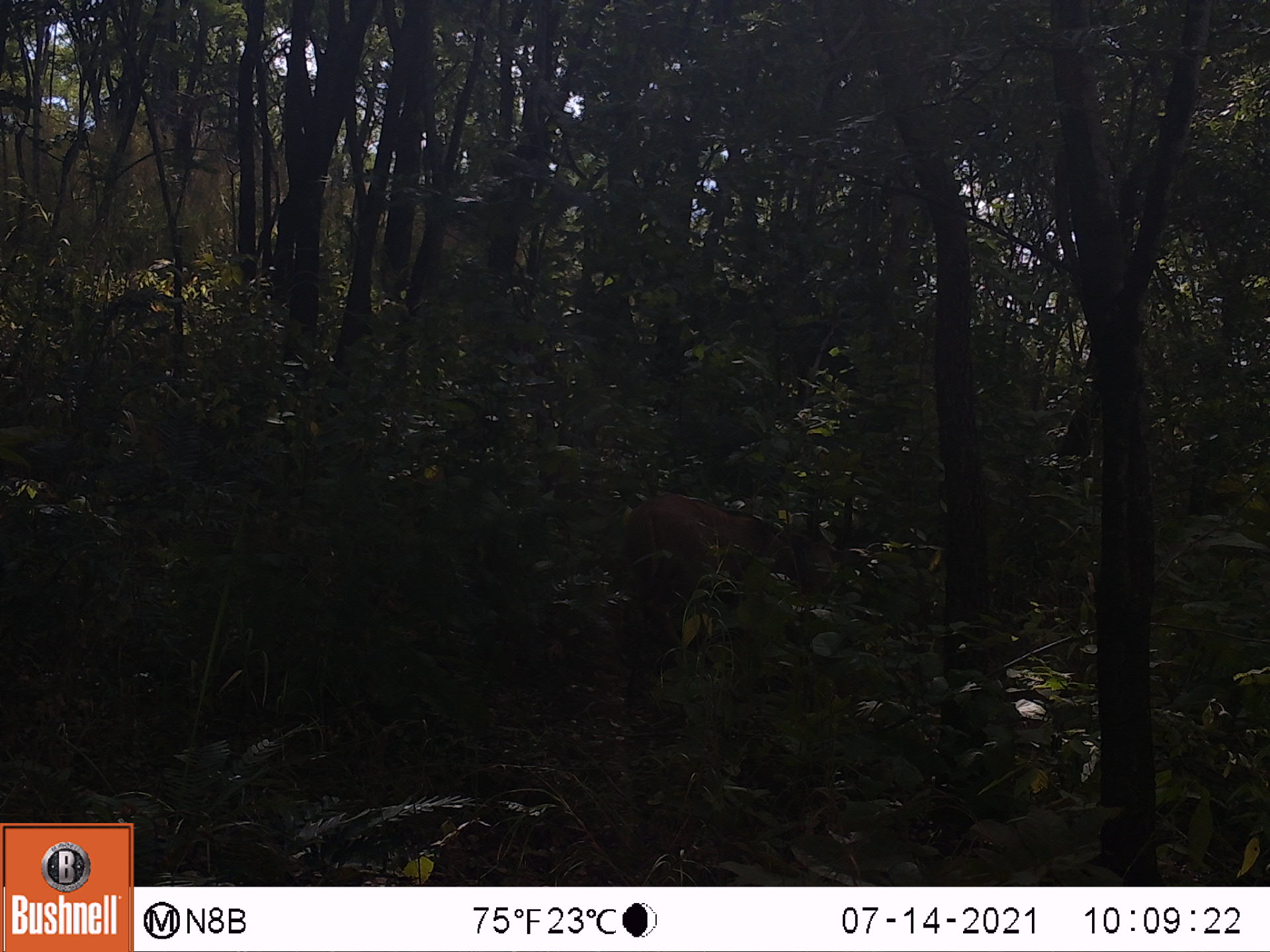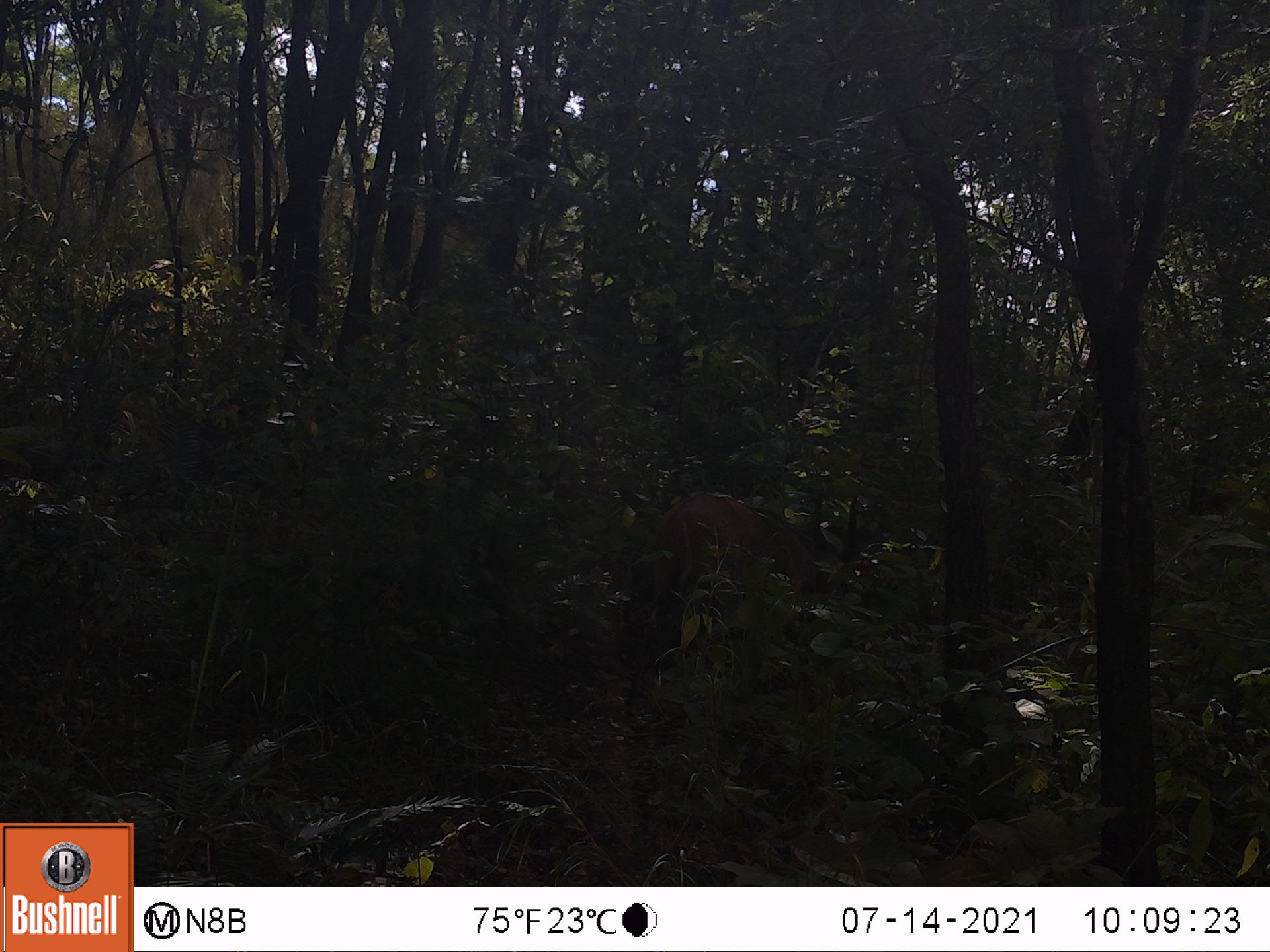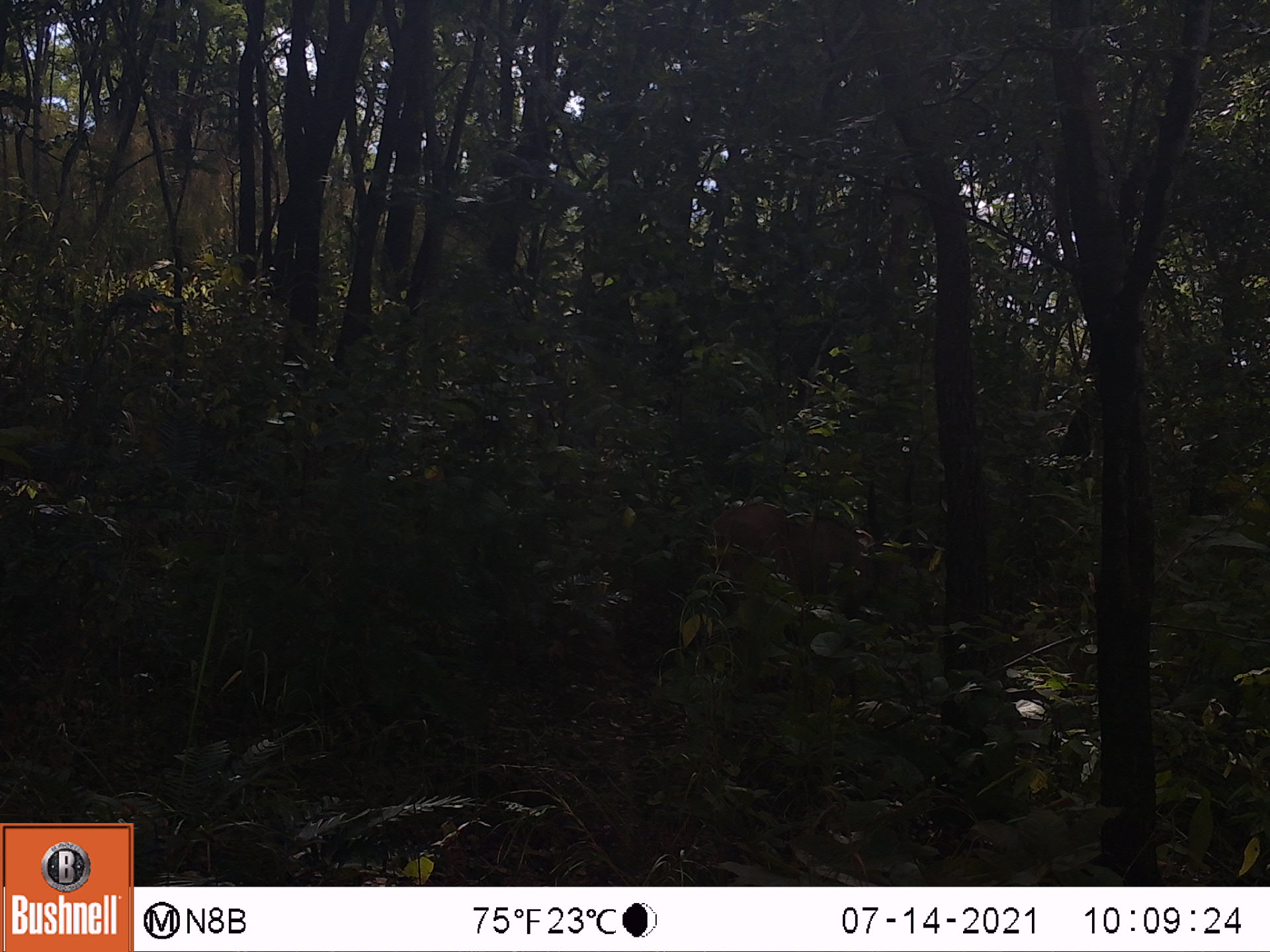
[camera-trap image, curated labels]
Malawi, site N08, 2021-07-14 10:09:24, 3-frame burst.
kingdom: Animalia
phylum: Chordata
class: Mammalia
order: Artiodactyla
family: Bovidae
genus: Tragelaphus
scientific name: Tragelaphus sylvaticus sylvaticus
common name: cape bushbuck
Cape bushbuck (Tragelaphus sylvaticus sylvaticus), count 1.